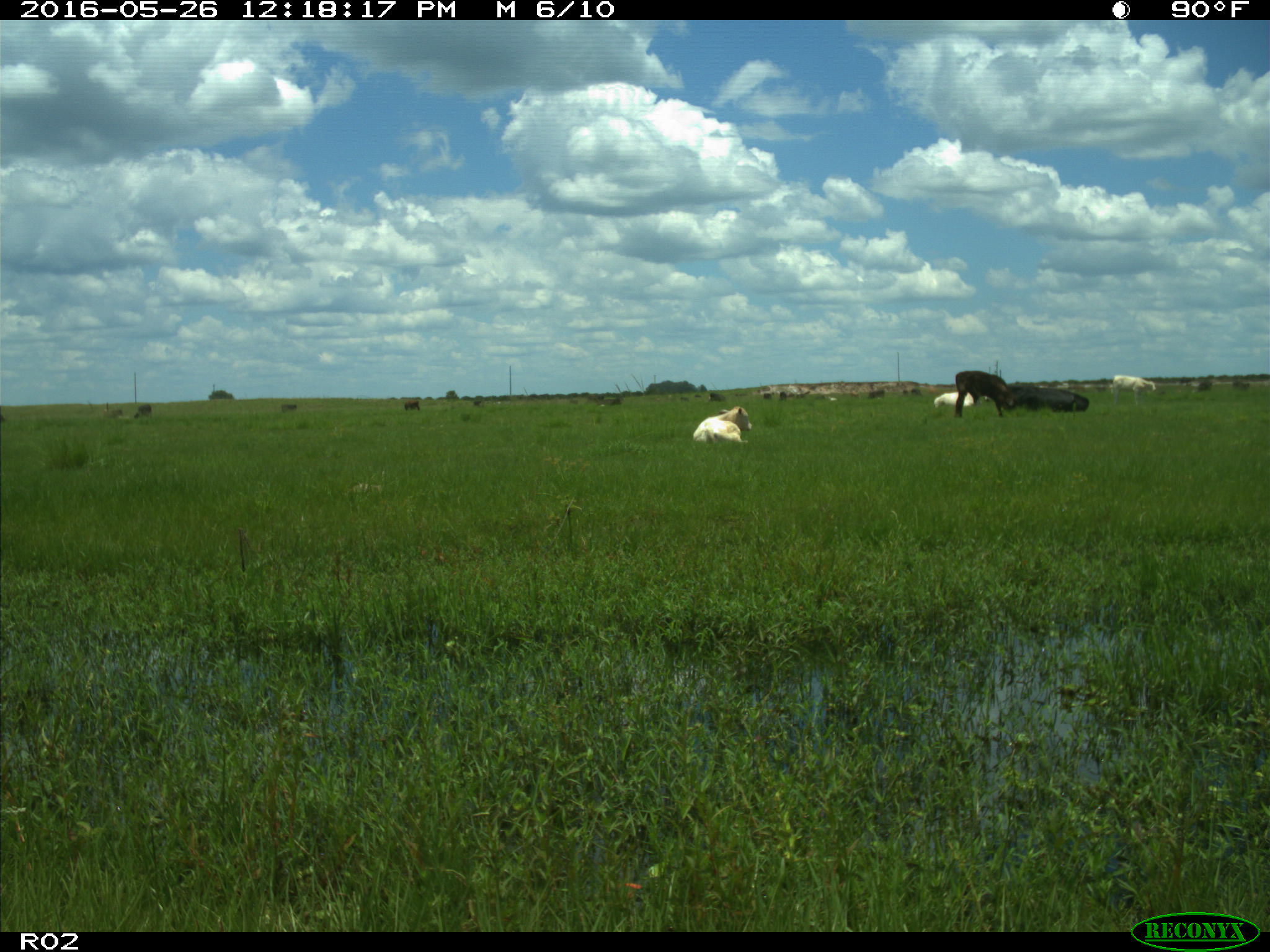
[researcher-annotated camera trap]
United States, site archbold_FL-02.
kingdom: Animalia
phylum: Chordata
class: Mammalia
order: Artiodactyla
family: Bovidae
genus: Bos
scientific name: Bos taurus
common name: domestic cow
Bos taurus (domestic cow).